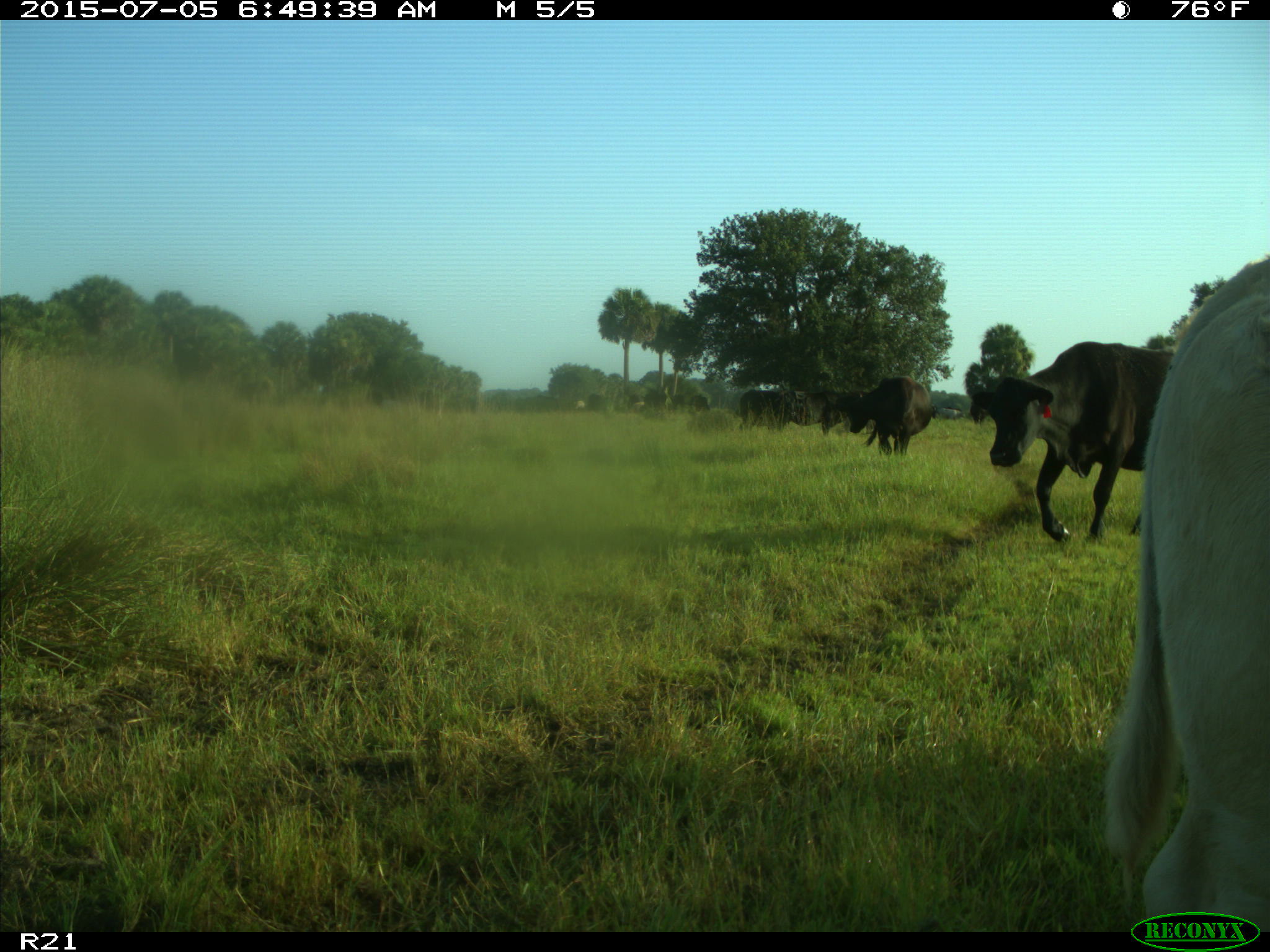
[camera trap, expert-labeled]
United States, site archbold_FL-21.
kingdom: Animalia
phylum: Chordata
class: Mammalia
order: Artiodactyla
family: Bovidae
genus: Bos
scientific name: Bos taurus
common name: domestic cow